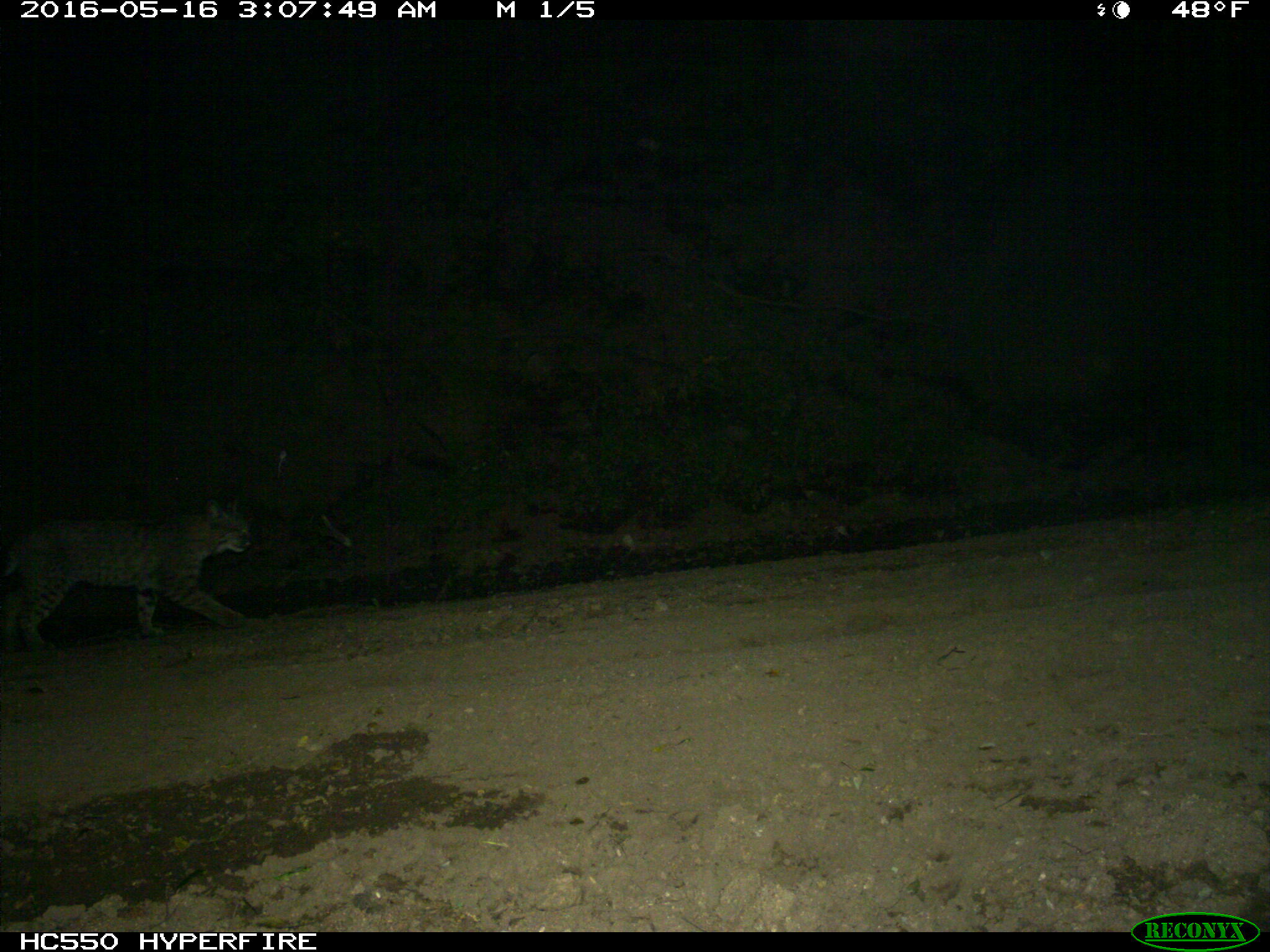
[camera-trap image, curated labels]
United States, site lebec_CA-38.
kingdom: Animalia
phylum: Chordata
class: Mammalia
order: Carnivora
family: Felidae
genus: Lynx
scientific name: Lynx rufus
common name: bobcat